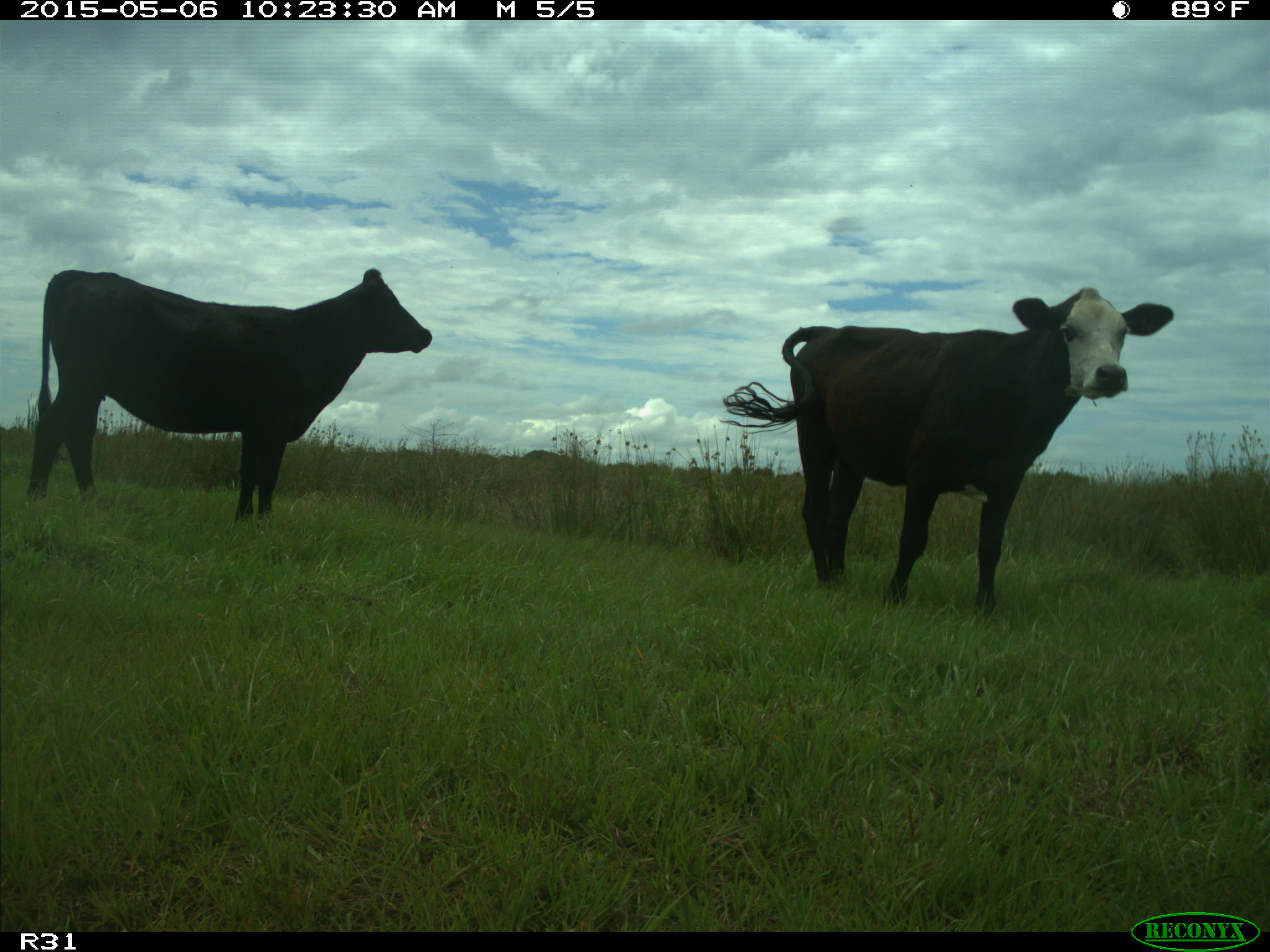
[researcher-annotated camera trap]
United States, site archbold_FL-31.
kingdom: Animalia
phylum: Chordata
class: Mammalia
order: Artiodactyla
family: Bovidae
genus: Bos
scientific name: Bos taurus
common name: domestic cow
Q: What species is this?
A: Bos taurus (domestic cow).